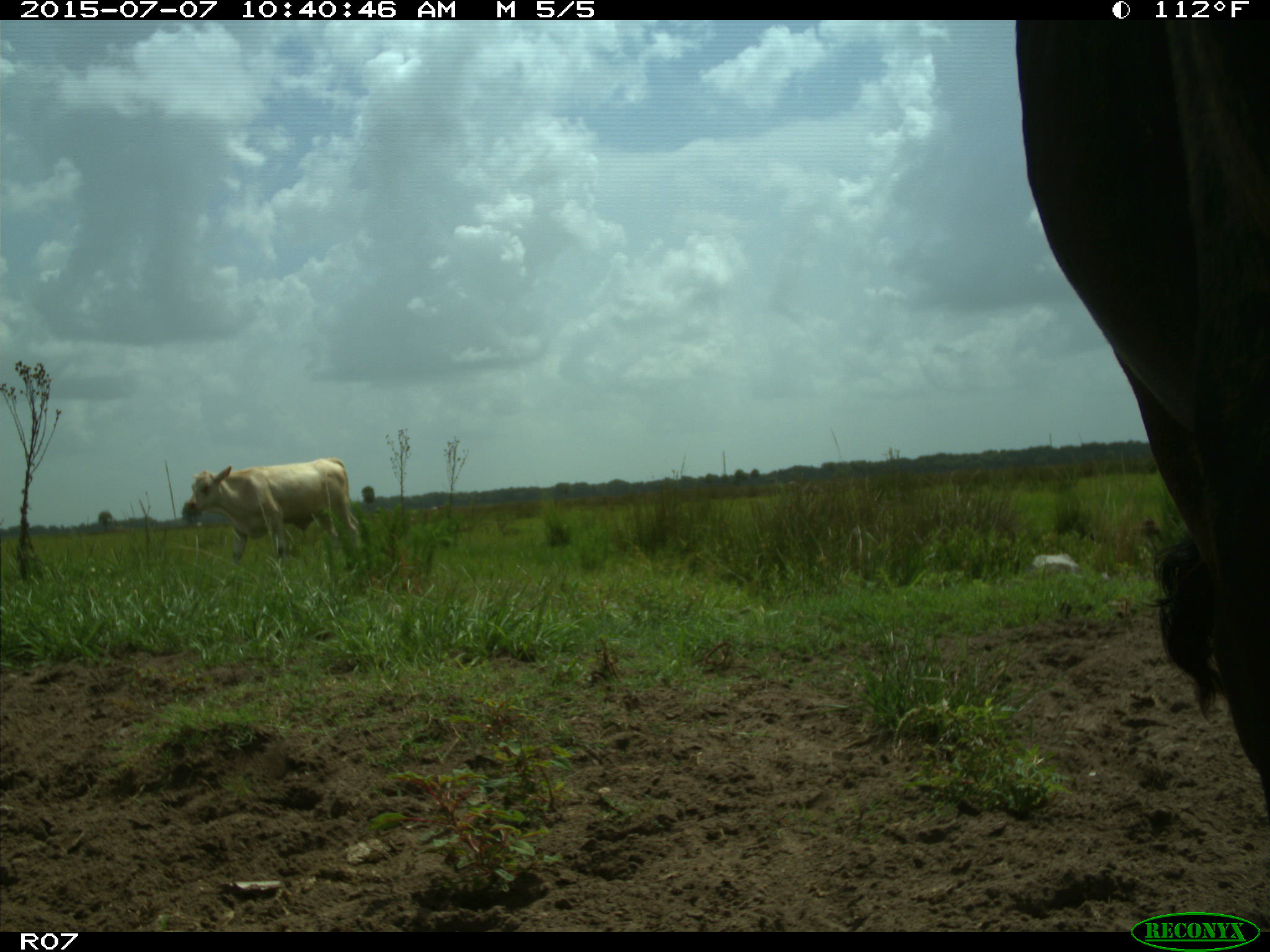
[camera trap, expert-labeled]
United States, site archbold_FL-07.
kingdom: Animalia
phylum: Chordata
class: Mammalia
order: Artiodactyla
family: Bovidae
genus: Bos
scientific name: Bos taurus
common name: domestic cow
Bos taurus (domestic cow).